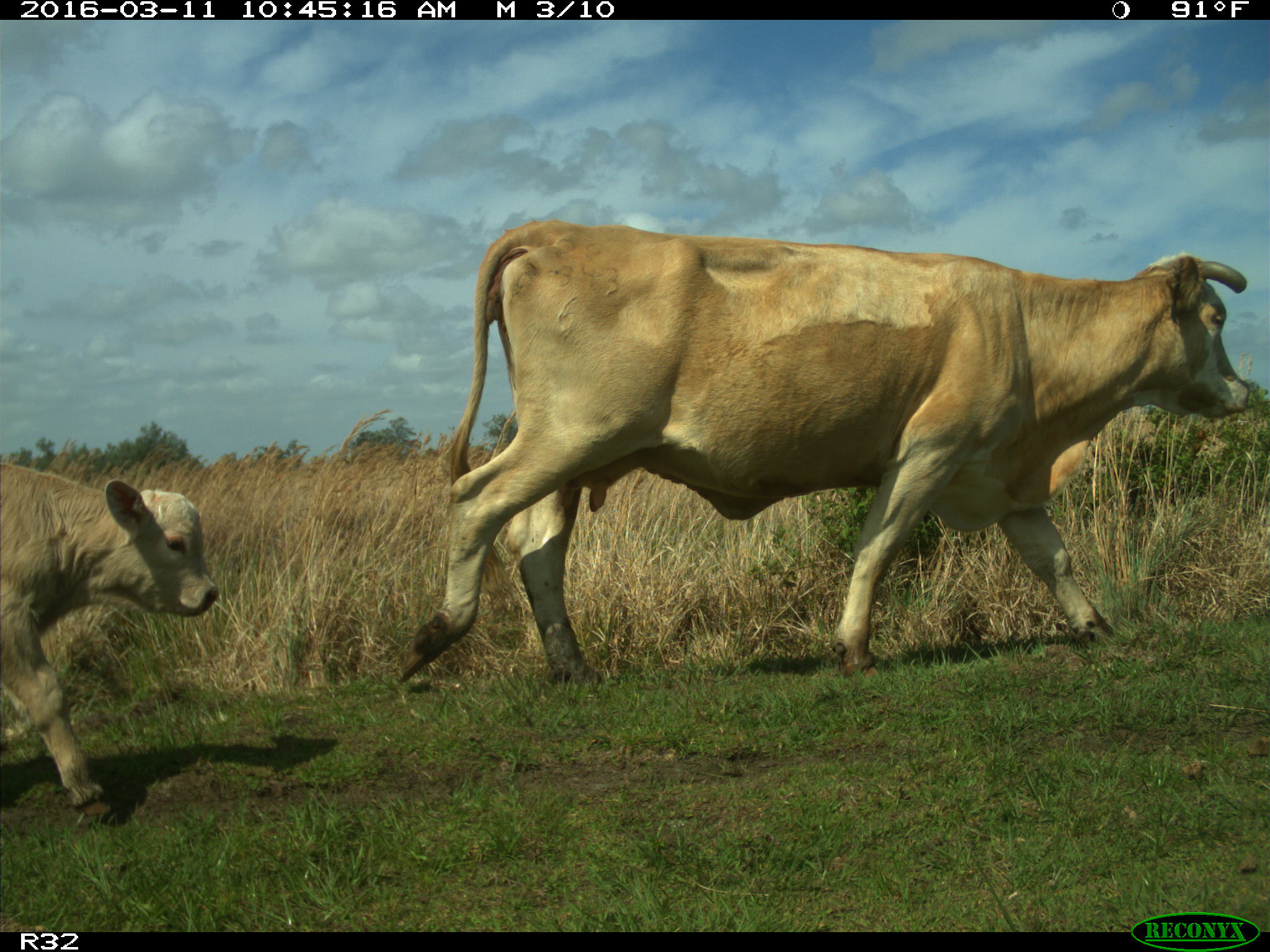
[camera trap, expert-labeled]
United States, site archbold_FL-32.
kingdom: Animalia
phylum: Chordata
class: Mammalia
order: Artiodactyla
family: Bovidae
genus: Bos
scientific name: Bos taurus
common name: domestic cow